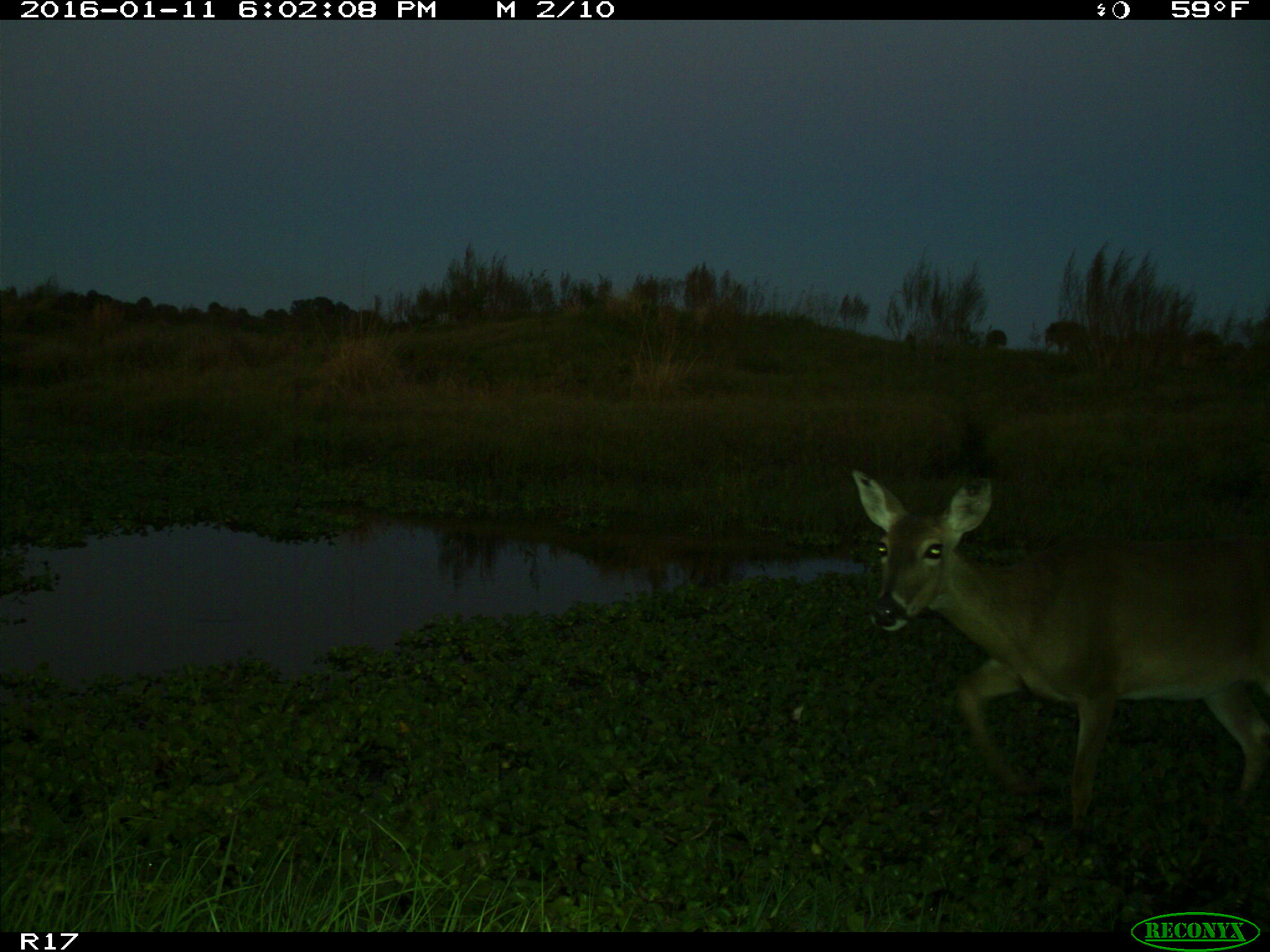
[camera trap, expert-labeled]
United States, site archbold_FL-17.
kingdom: Animalia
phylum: Chordata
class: Mammalia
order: Artiodactyla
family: Cervidae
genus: Odocoileus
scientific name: Odocoileus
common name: deer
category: unidentified deer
Unidentified deer (deer) (Odocoileus).